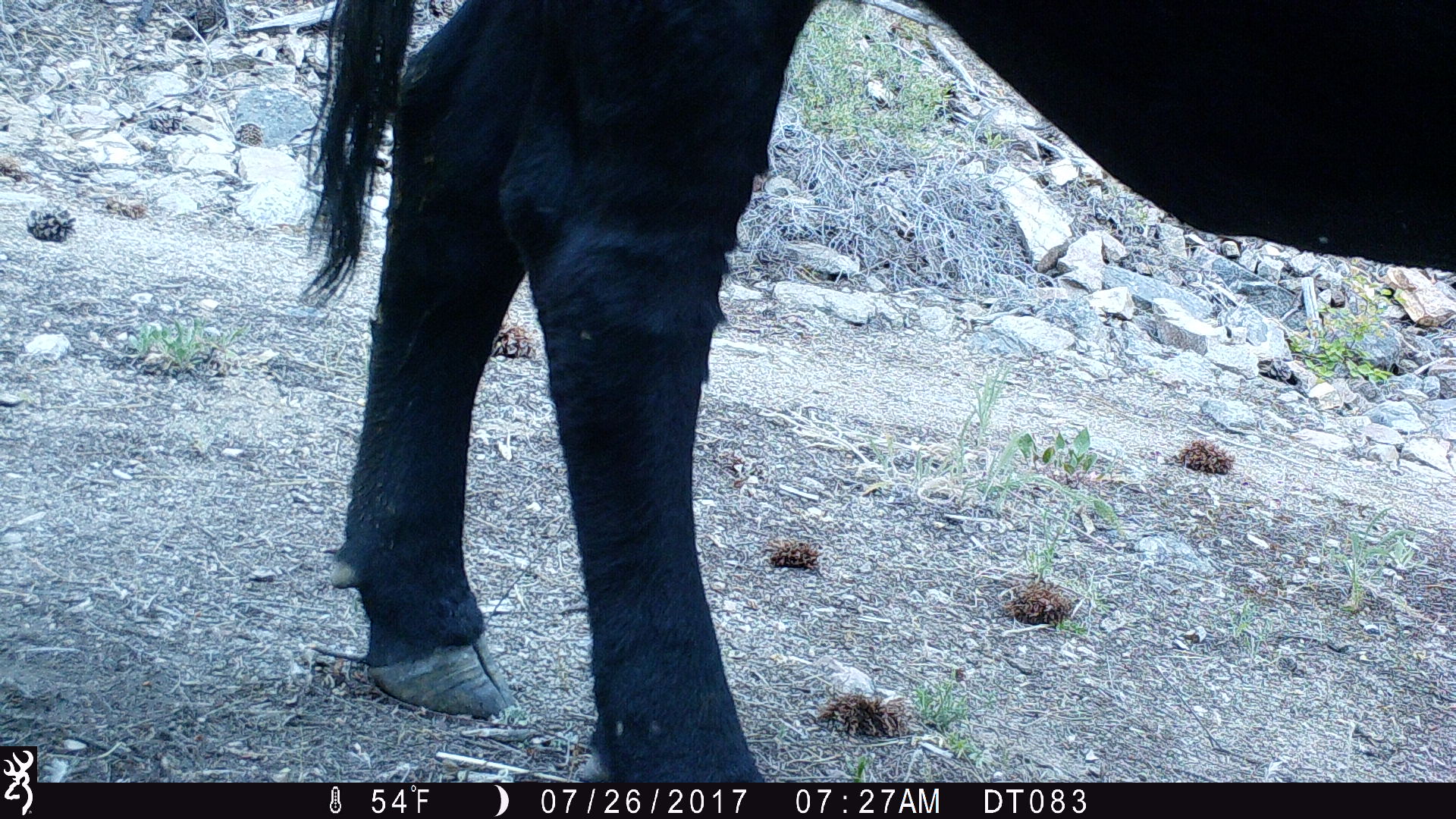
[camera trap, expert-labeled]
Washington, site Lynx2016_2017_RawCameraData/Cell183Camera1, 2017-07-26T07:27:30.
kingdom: Animalia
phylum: Chordata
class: Mammalia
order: Artiodactyla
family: Bovidae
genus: Bos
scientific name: Bos taurus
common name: domestic cattle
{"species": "domestic cattle (Bos taurus)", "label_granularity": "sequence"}